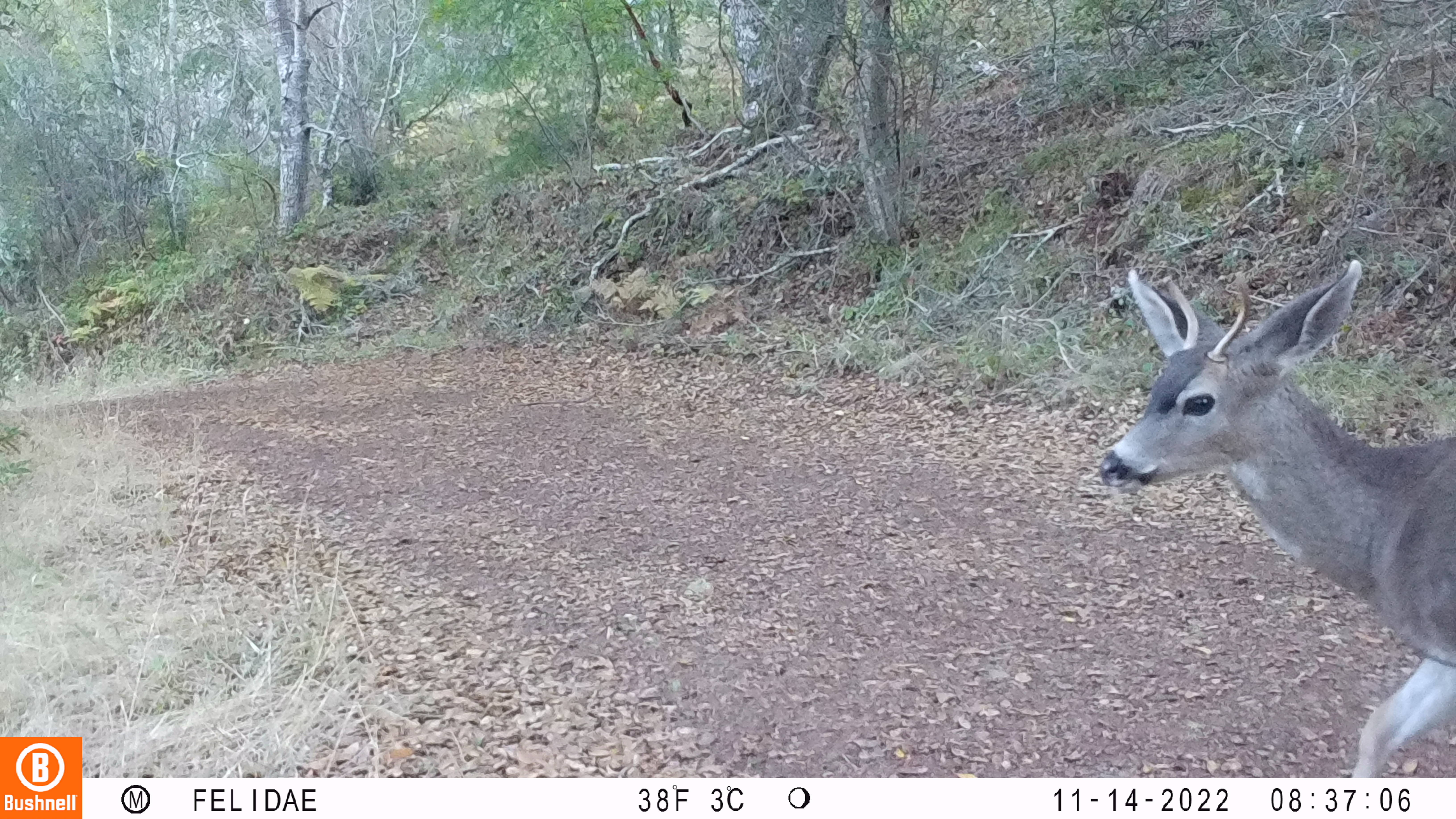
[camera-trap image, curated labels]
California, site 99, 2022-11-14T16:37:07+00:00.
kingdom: Animalia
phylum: Chordata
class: Mammalia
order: Artiodactyla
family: Cervidae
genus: Odocoileus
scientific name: Odocoileus hemionus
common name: mule deer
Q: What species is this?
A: Mule deer (Odocoileus hemionus).